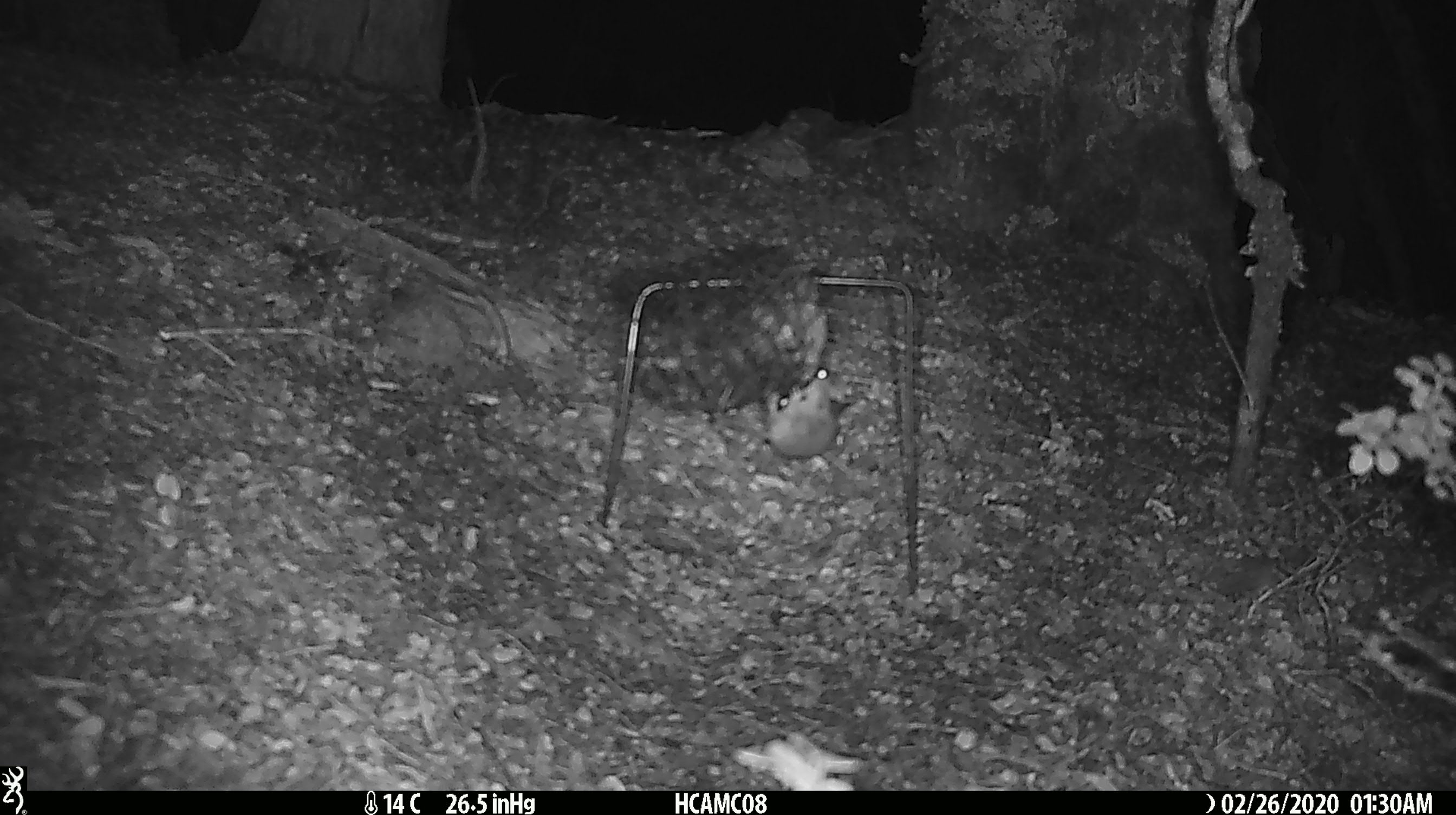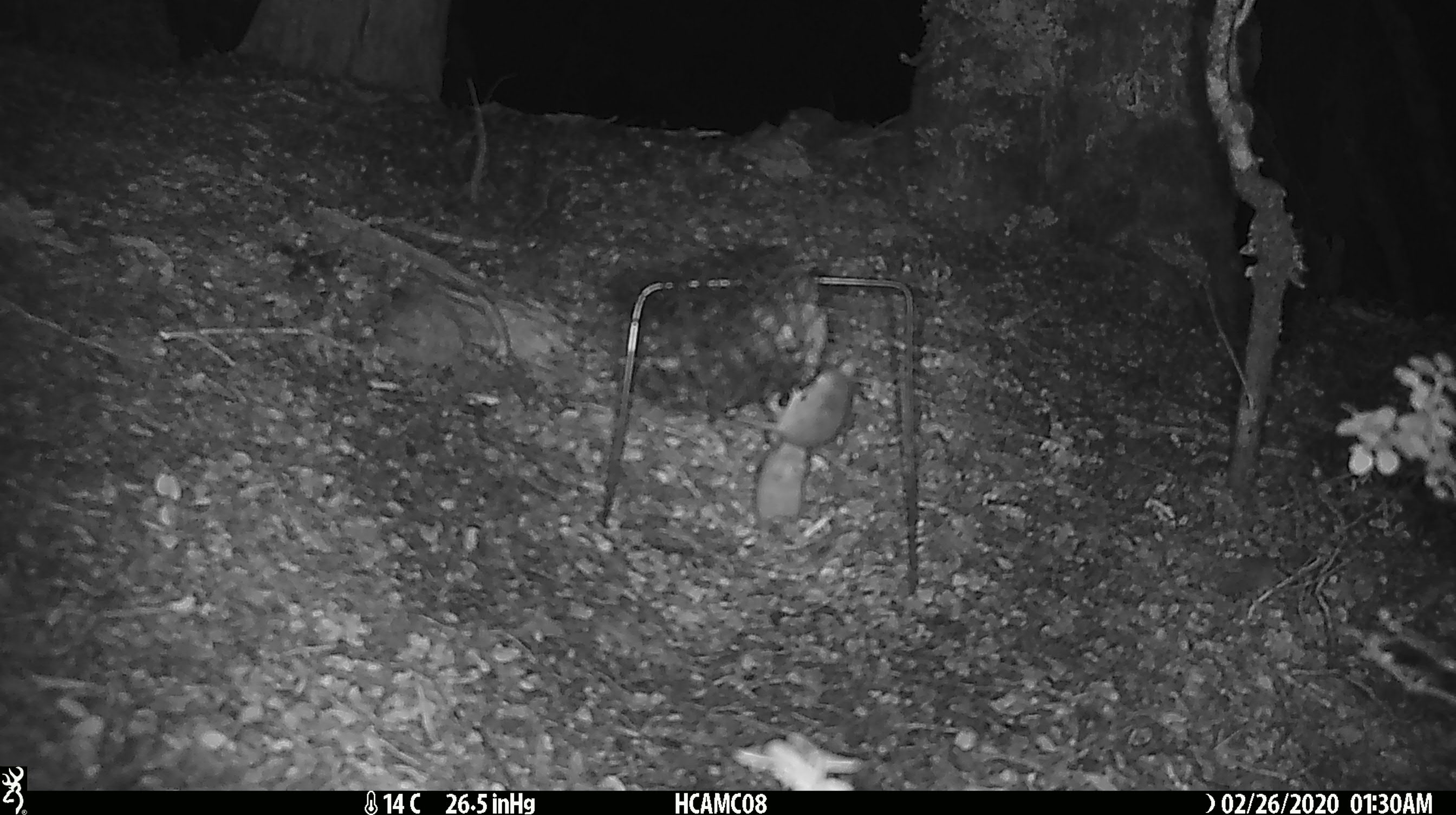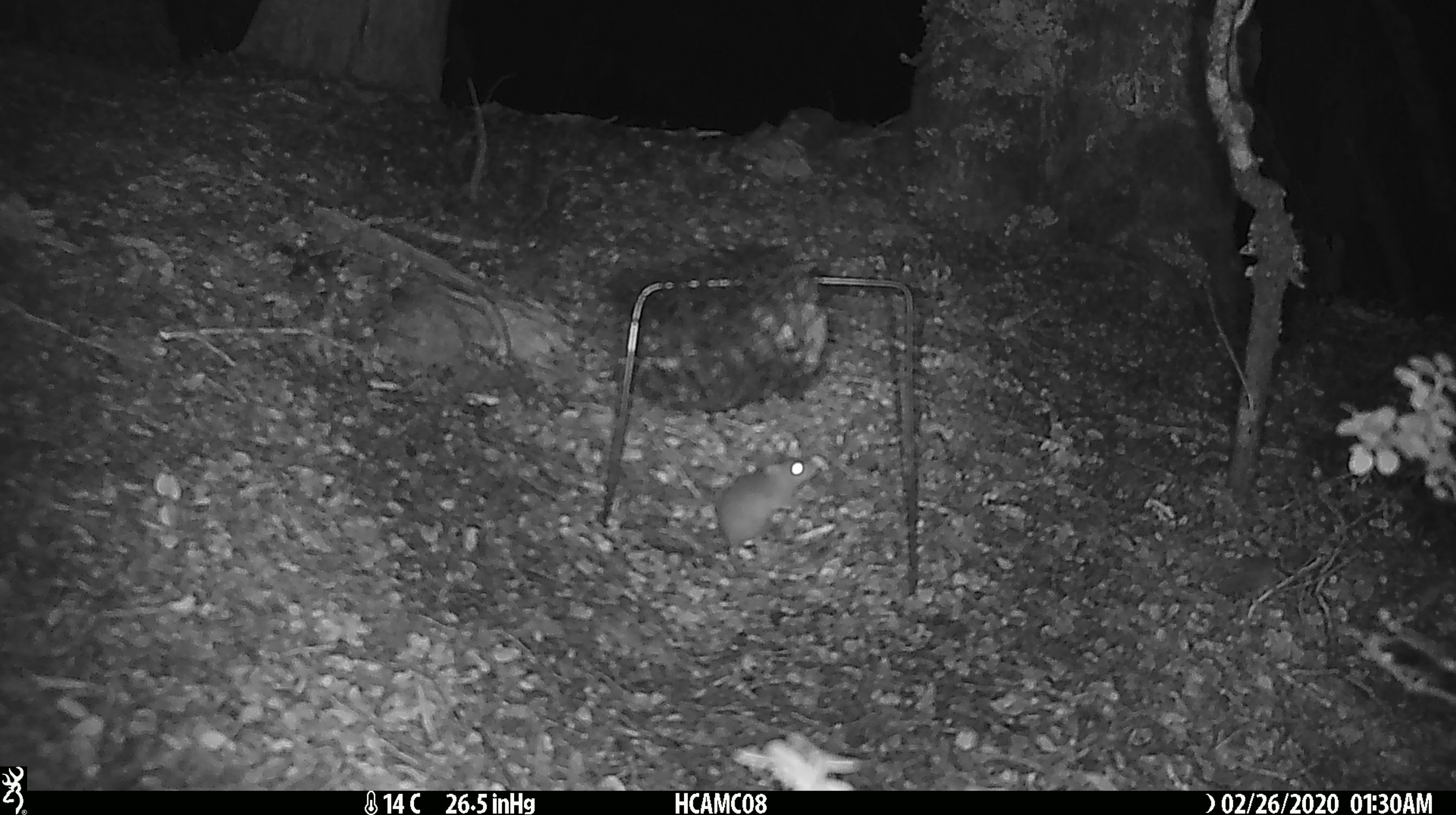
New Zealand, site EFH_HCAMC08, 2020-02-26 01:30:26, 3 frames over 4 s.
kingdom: Animalia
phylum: Chordata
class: Mammalia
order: Rodentia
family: Muridae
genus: Mus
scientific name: Mus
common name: mouse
Mouse (Mus).